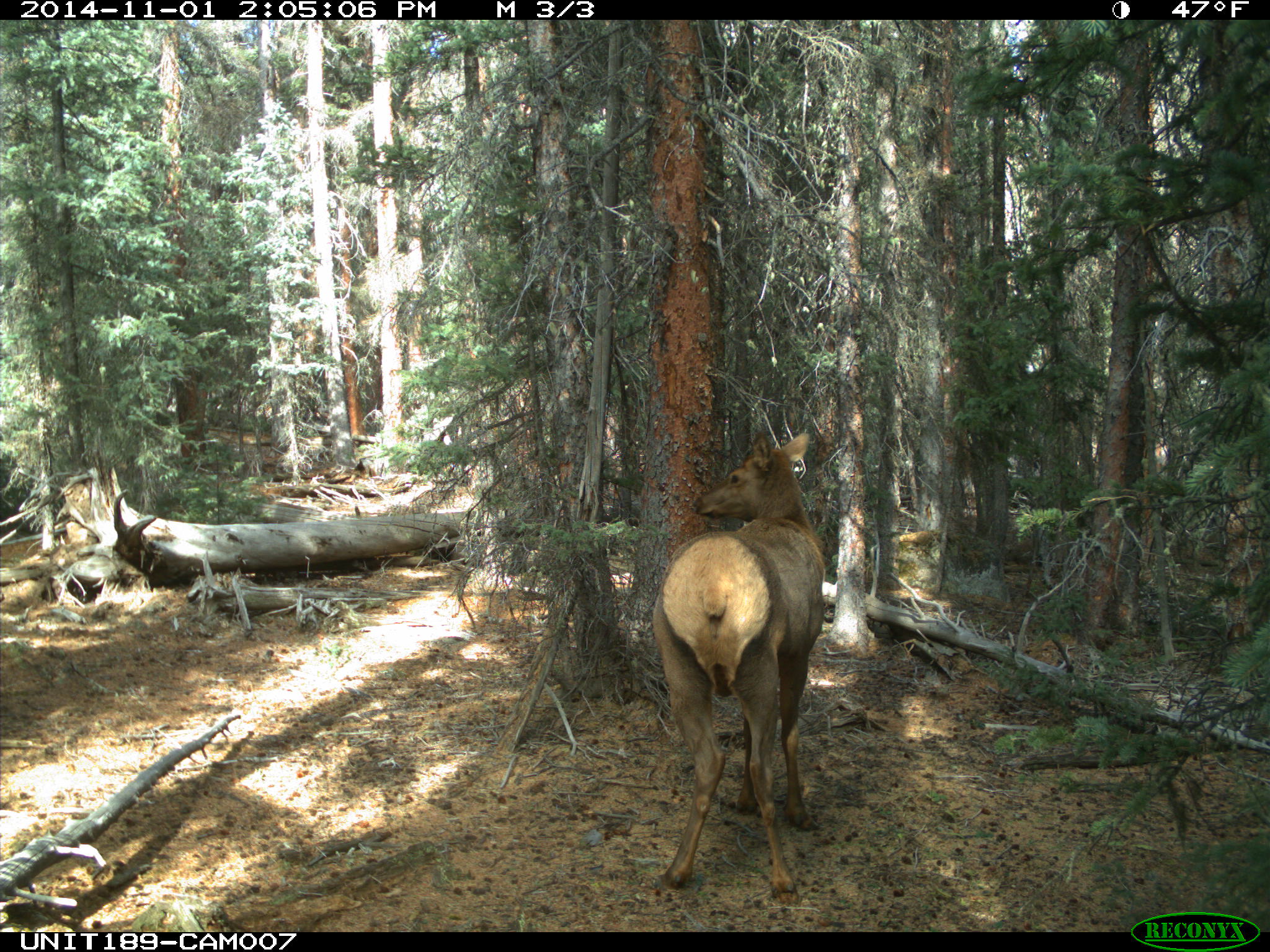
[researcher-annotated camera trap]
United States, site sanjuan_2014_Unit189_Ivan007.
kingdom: Animalia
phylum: Chordata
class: Mammalia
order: Artiodactyla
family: Cervidae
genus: Cervus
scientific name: Cervus elaphus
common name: red deer